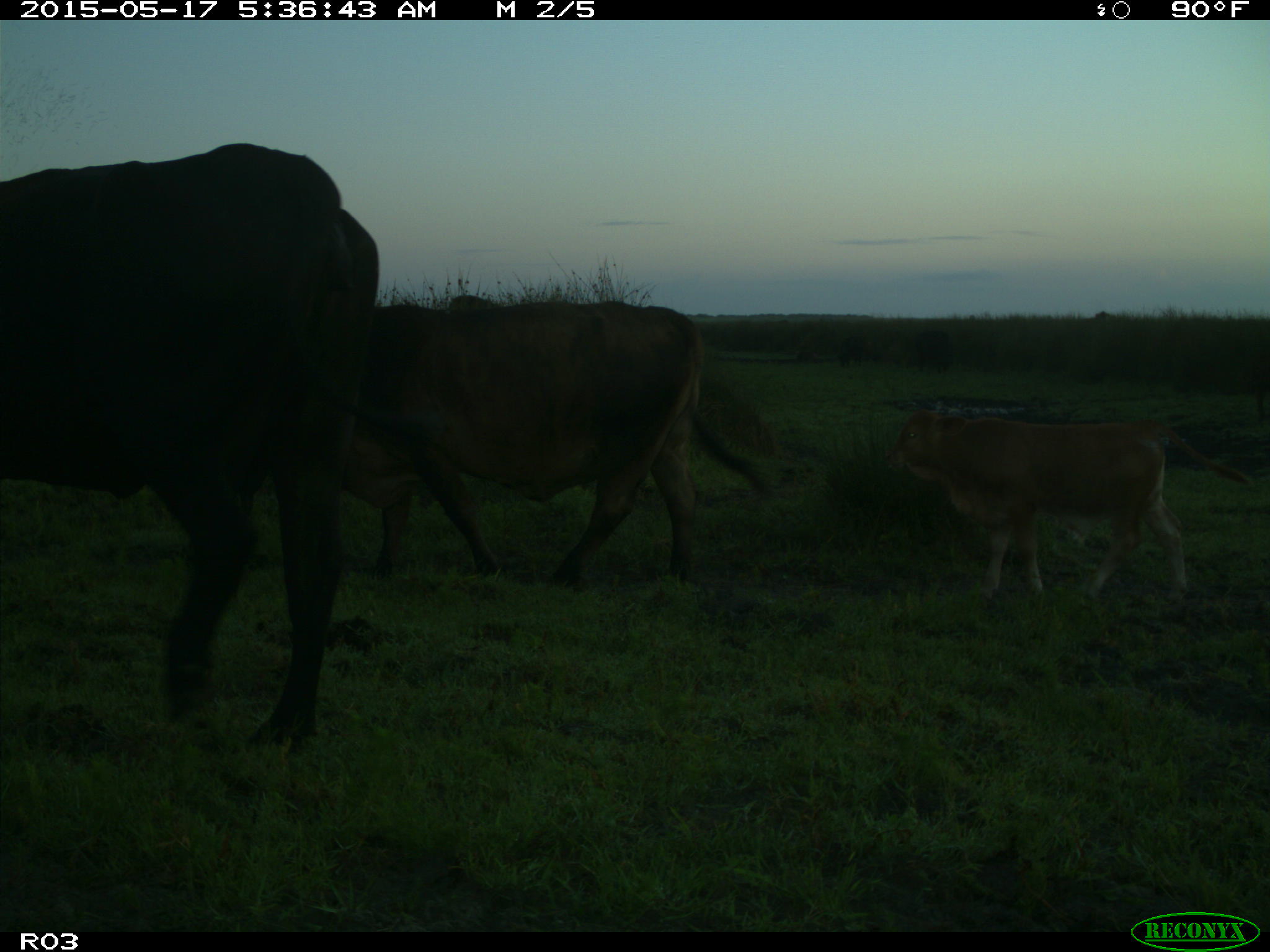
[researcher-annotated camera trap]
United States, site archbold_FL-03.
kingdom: Animalia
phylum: Chordata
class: Mammalia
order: Artiodactyla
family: Bovidae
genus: Bos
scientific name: Bos taurus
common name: domestic cow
Bos taurus (domestic cow).